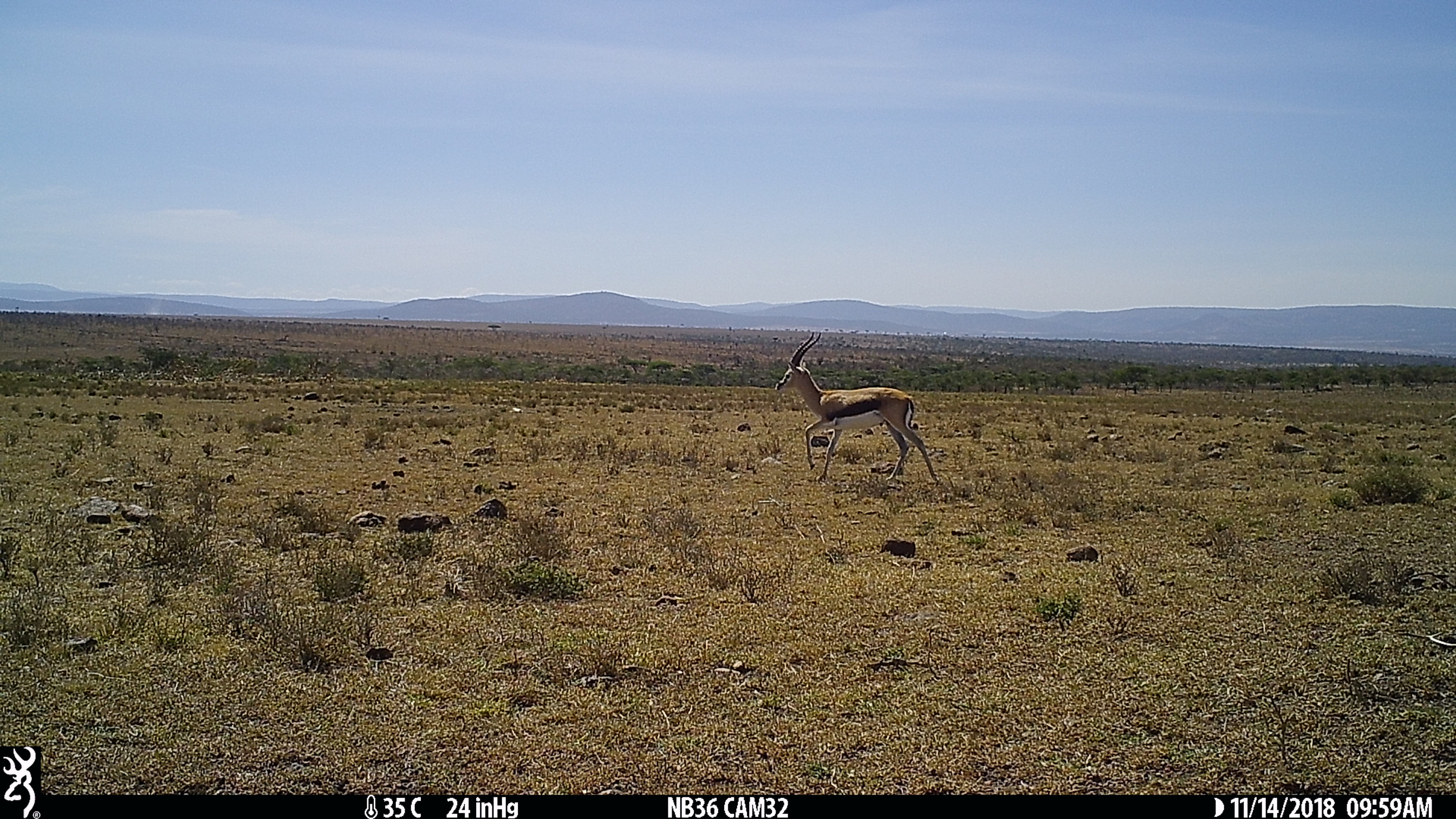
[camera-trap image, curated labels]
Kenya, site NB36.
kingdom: Animalia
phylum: Chordata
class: Mammalia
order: Artiodactyla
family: Bovidae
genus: Eudorcas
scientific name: Eudorcas thomsonii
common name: thomon's gazelle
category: gazelle thomsons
Gazelle thomsons (thomon's gazelle) (Eudorcas thomsonii).